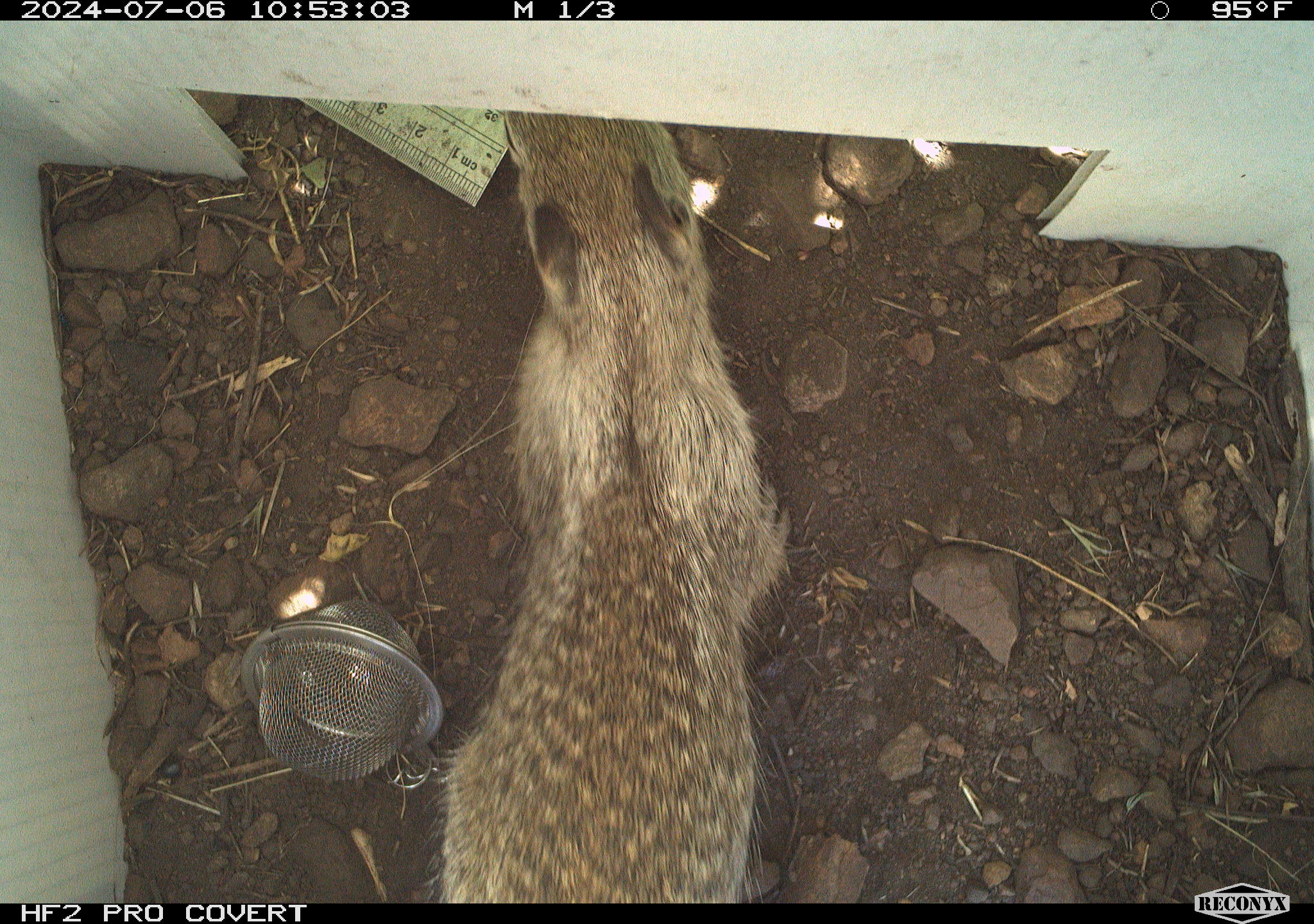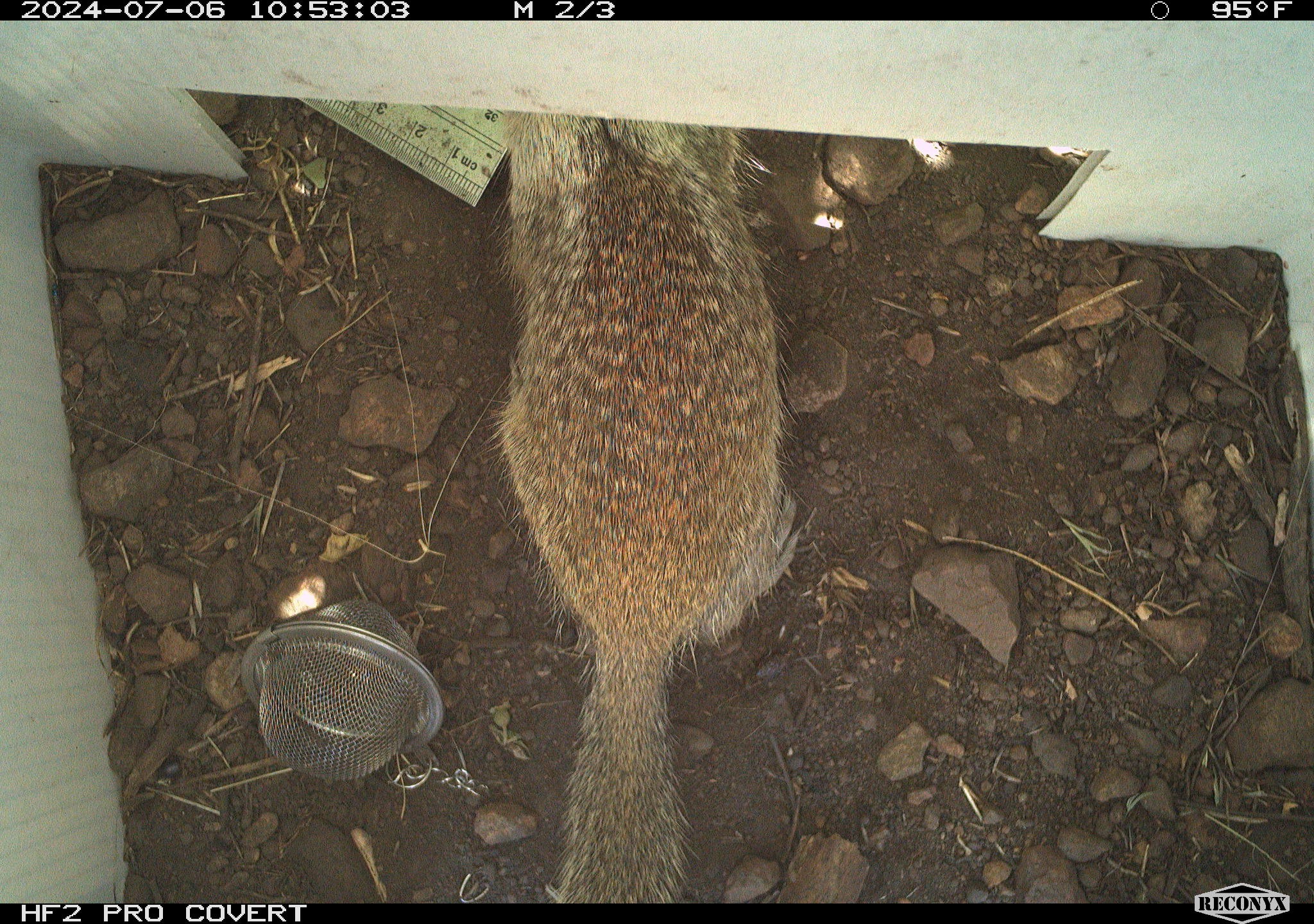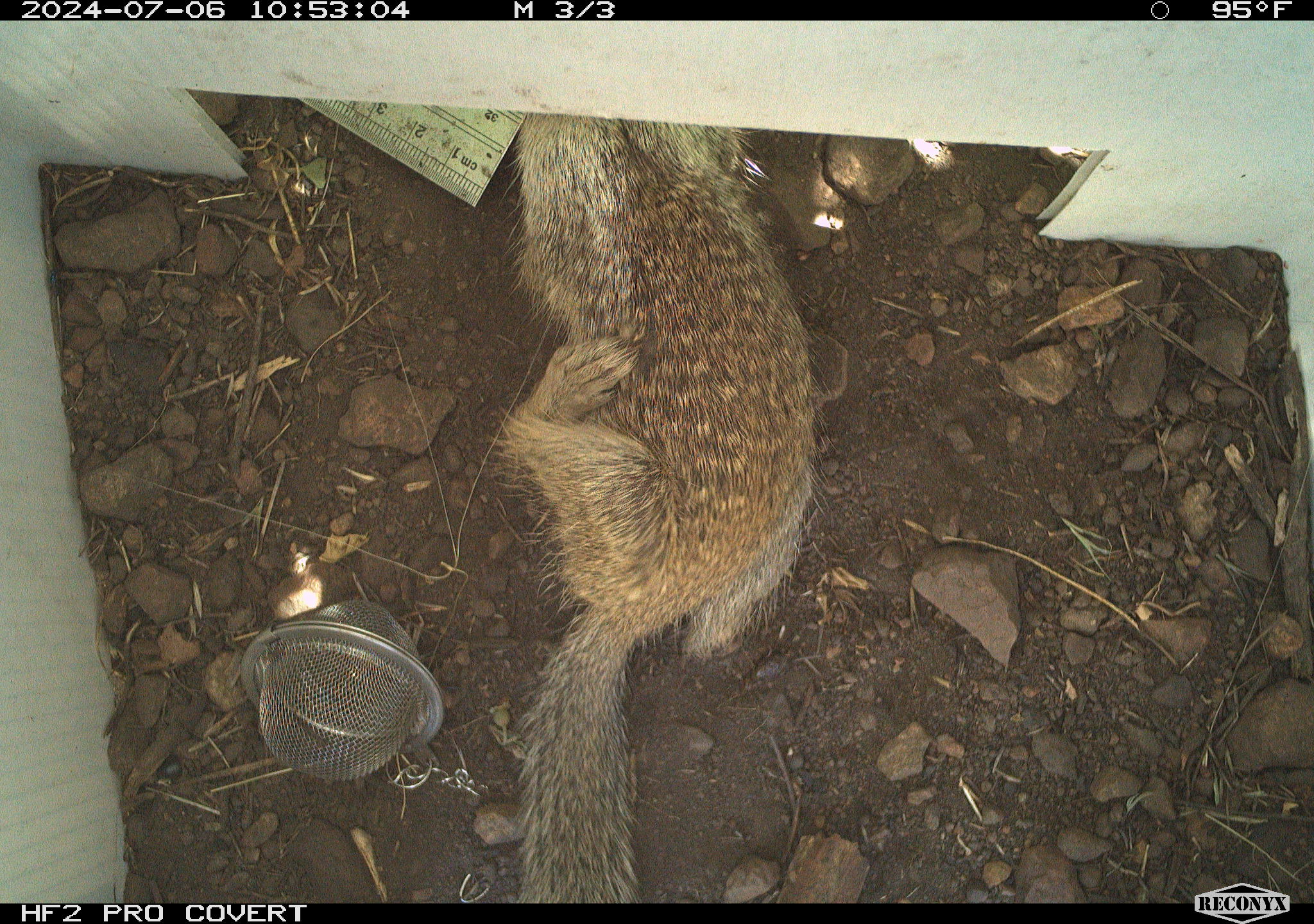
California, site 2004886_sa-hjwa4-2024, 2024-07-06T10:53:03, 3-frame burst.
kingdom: Animalia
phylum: Chordata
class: Mammalia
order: Rodentia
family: Sciuridae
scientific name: Sciuridae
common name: squirrels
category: sciuridae family